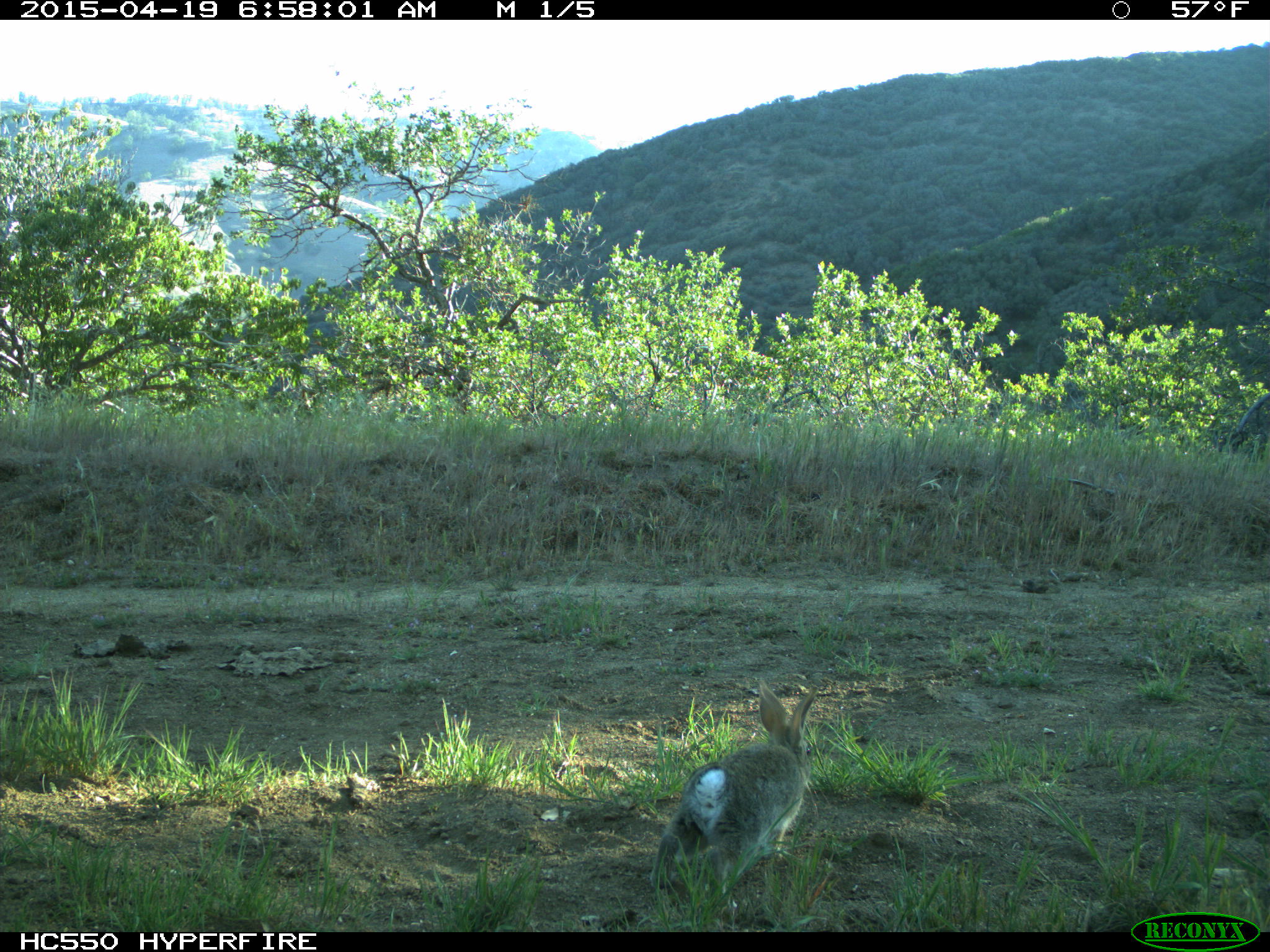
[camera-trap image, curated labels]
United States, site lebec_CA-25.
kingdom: Animalia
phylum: Chordata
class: Mammalia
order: Lagomorpha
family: Leporidae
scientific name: Leporidae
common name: rabbits and hares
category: unidentified rabbit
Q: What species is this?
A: Unidentified rabbit (rabbits and hares) (Leporidae).